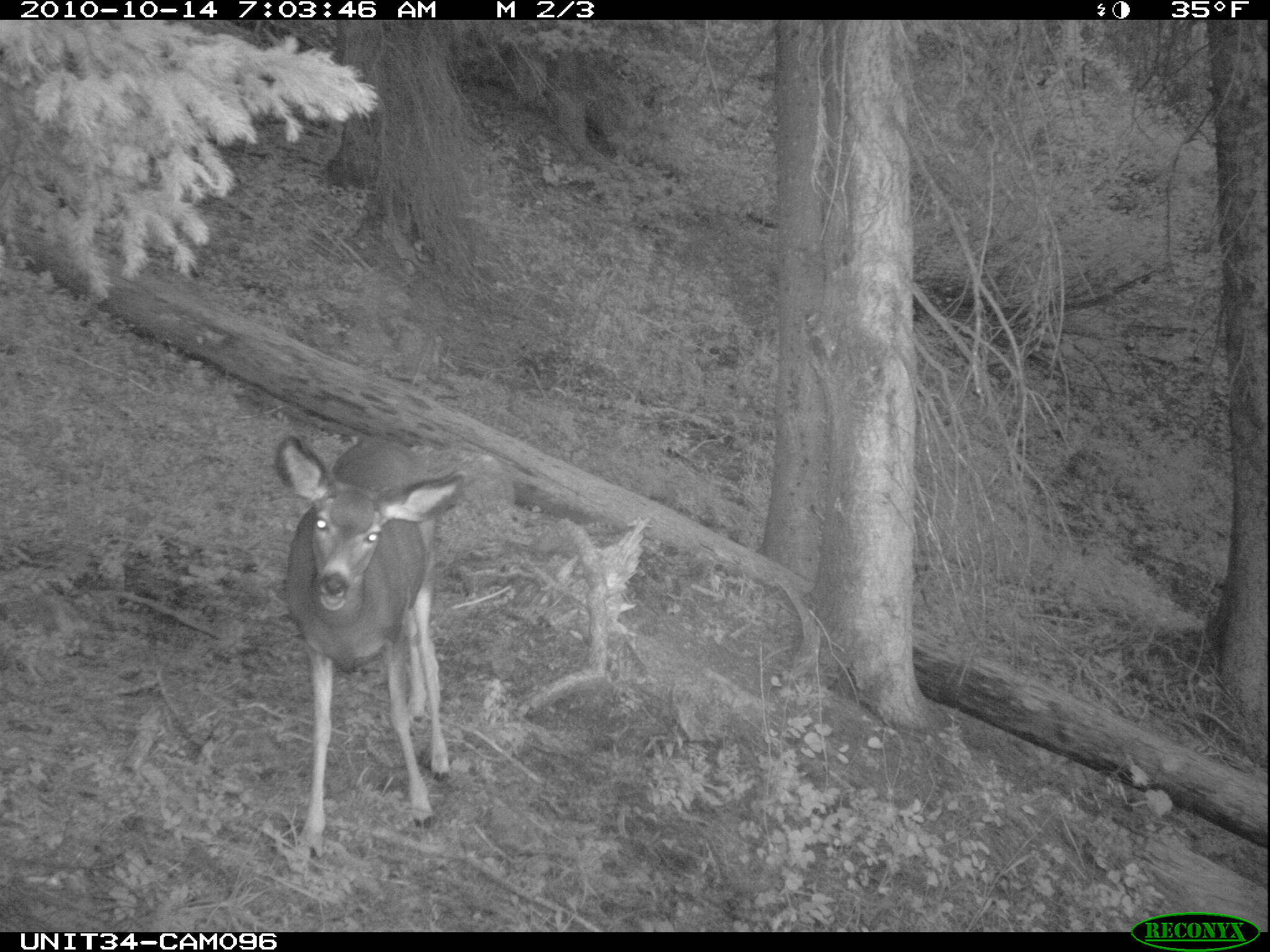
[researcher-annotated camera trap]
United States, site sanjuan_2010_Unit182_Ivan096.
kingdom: Animalia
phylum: Chordata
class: Mammalia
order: Artiodactyla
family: Cervidae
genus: Odocoileus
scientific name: Odocoileus hemionus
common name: mule deer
Odocoileus hemionus (mule deer).